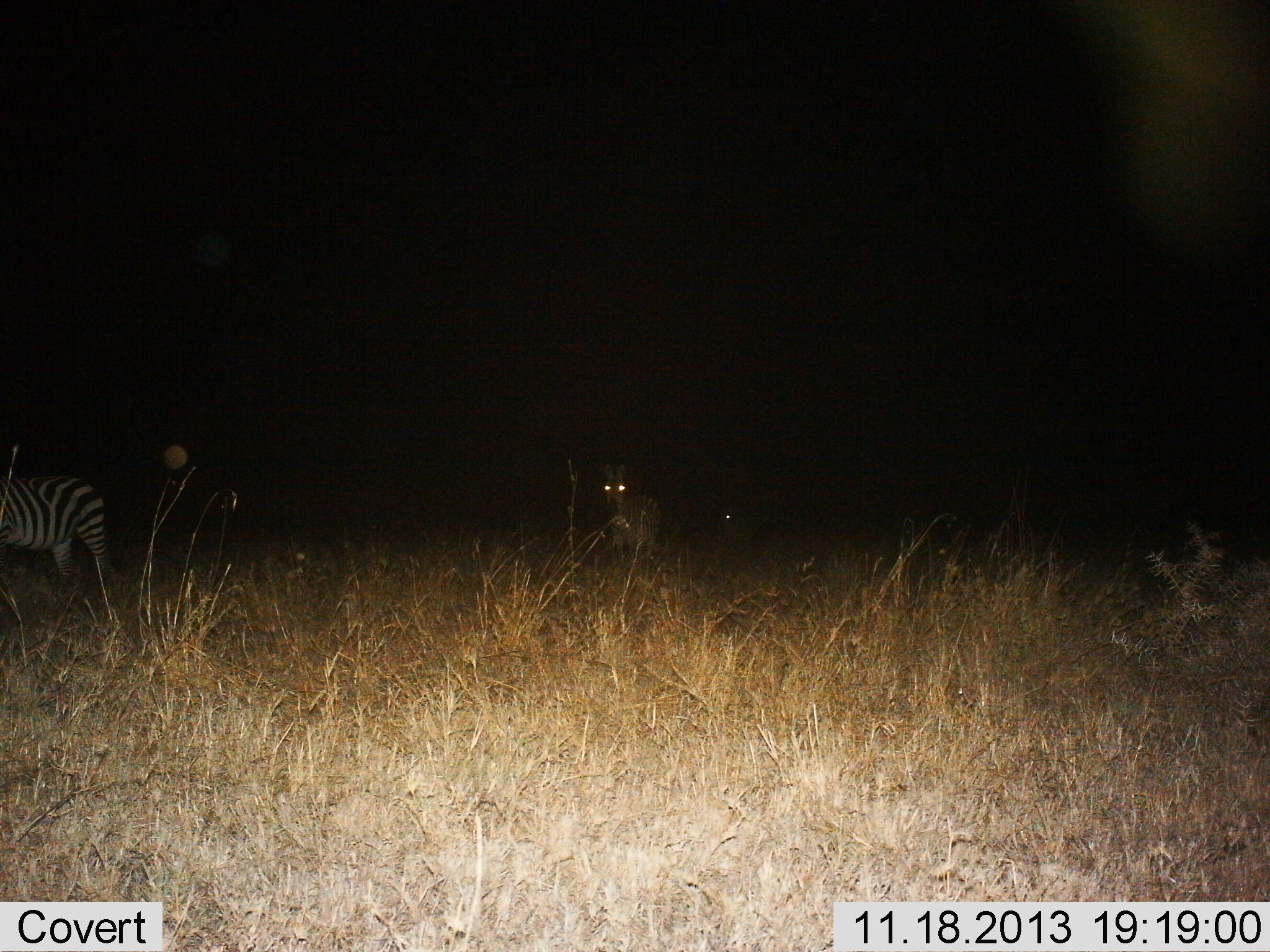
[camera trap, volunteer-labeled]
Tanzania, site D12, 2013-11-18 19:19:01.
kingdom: Animalia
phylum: Chordata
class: Mammalia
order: Perissodactyla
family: Equidae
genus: Equus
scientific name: Equus quagga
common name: plains zebra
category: zebra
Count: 3.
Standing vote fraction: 90%.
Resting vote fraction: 10%.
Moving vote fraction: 10%.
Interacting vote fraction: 0%.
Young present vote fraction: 0%.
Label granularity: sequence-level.